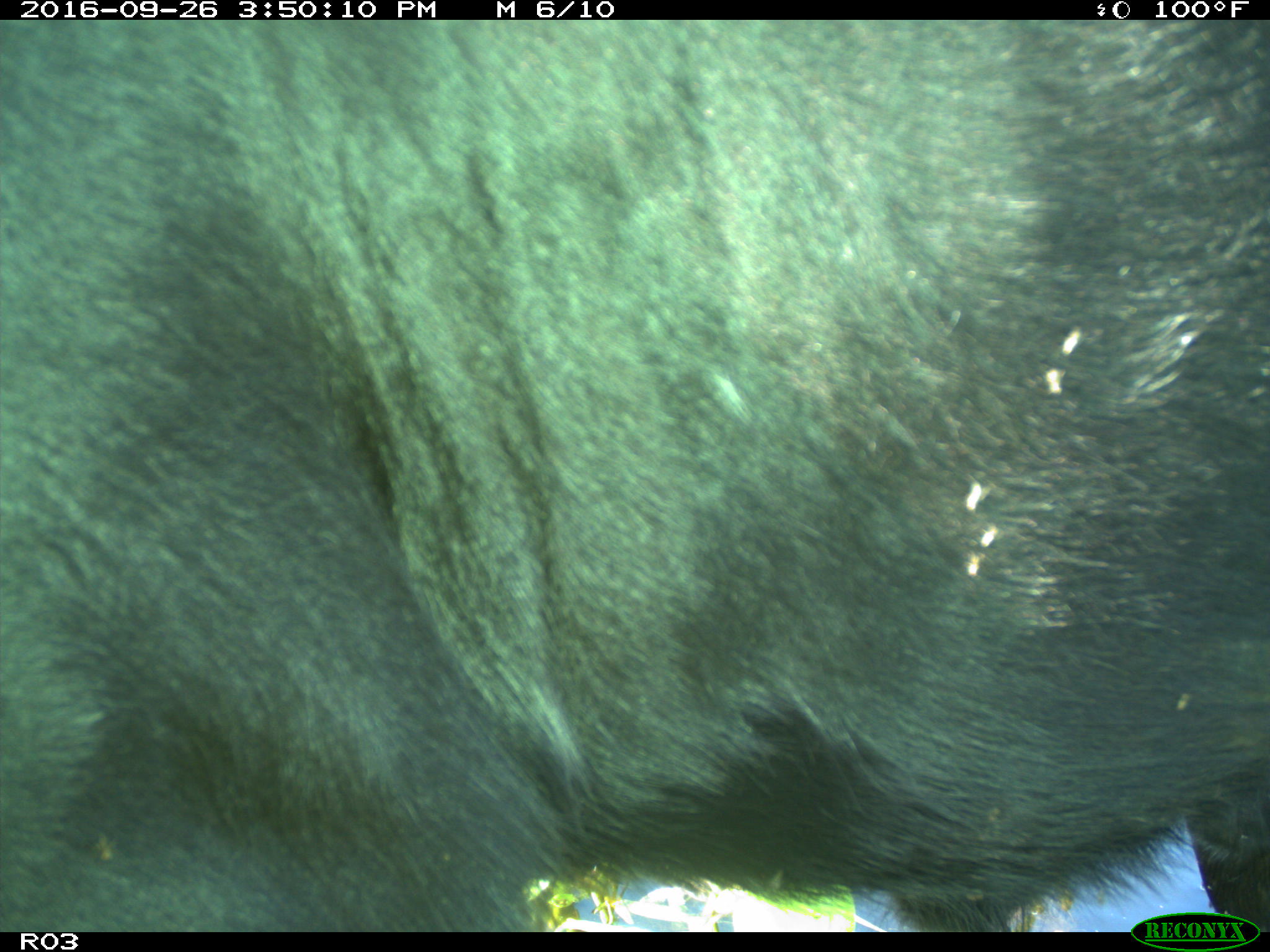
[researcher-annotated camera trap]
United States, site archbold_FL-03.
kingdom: Animalia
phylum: Chordata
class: Mammalia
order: Artiodactyla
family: Bovidae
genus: Bos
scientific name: Bos taurus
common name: domestic cow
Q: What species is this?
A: Bos taurus (domestic cow).